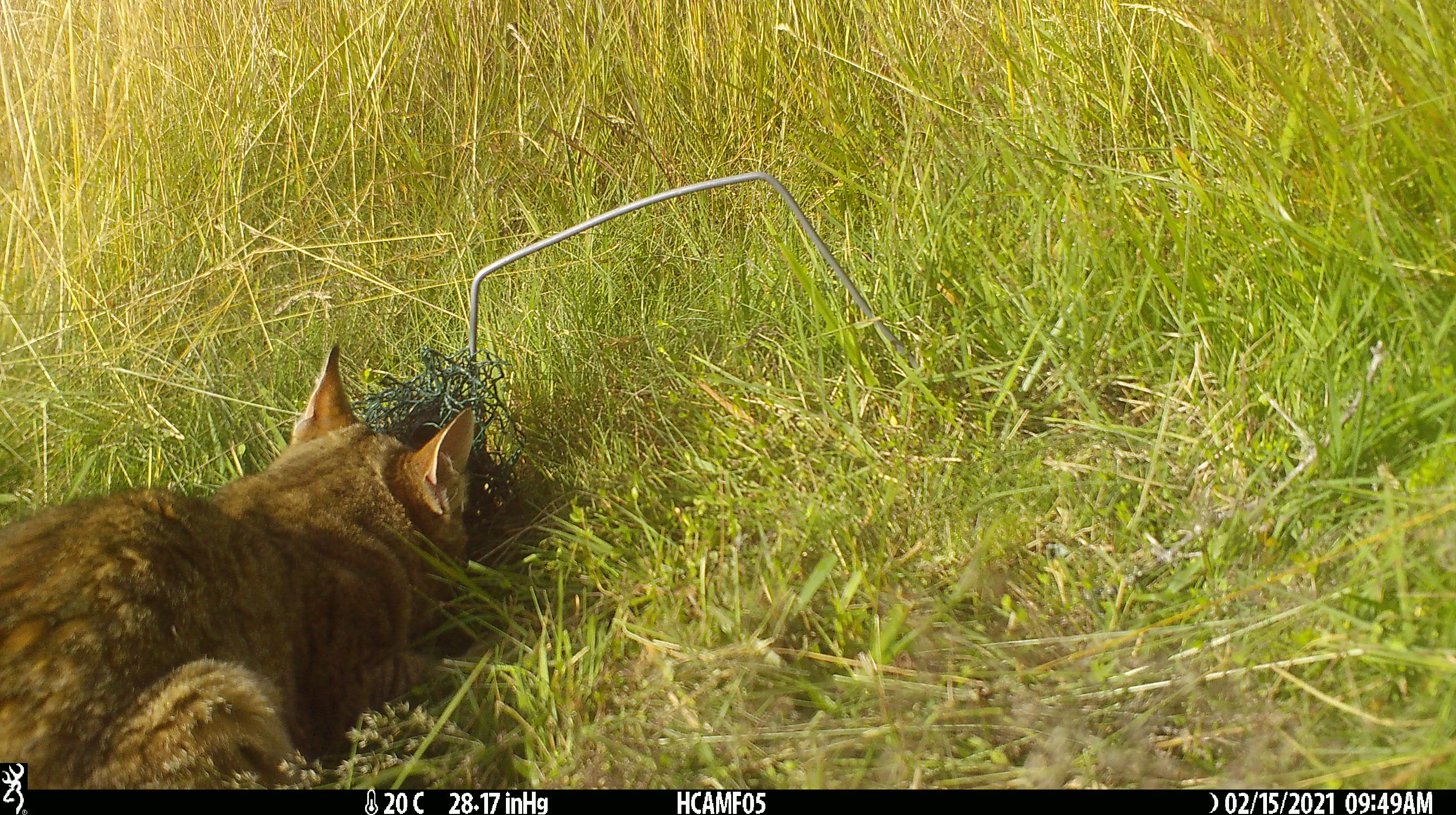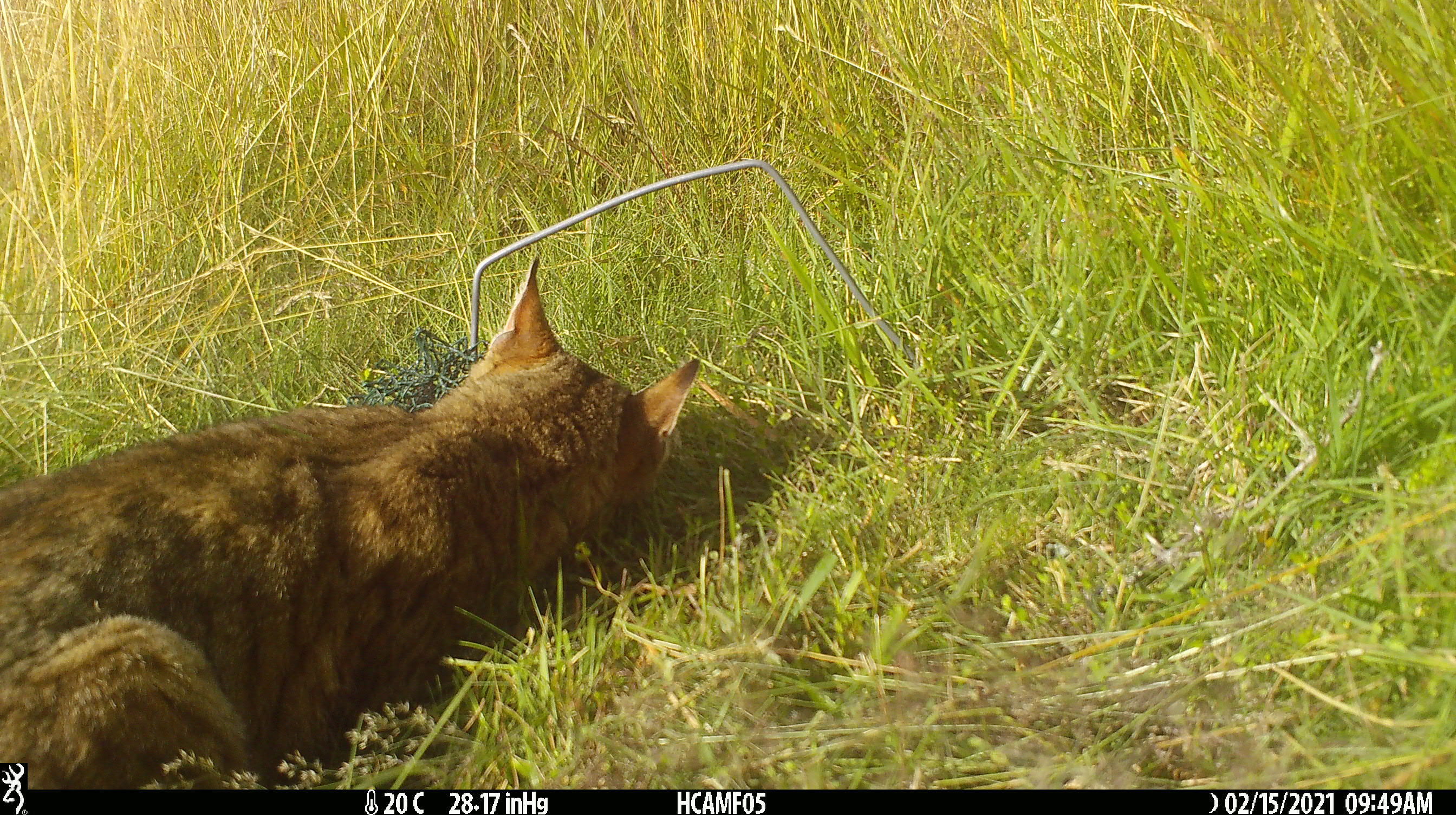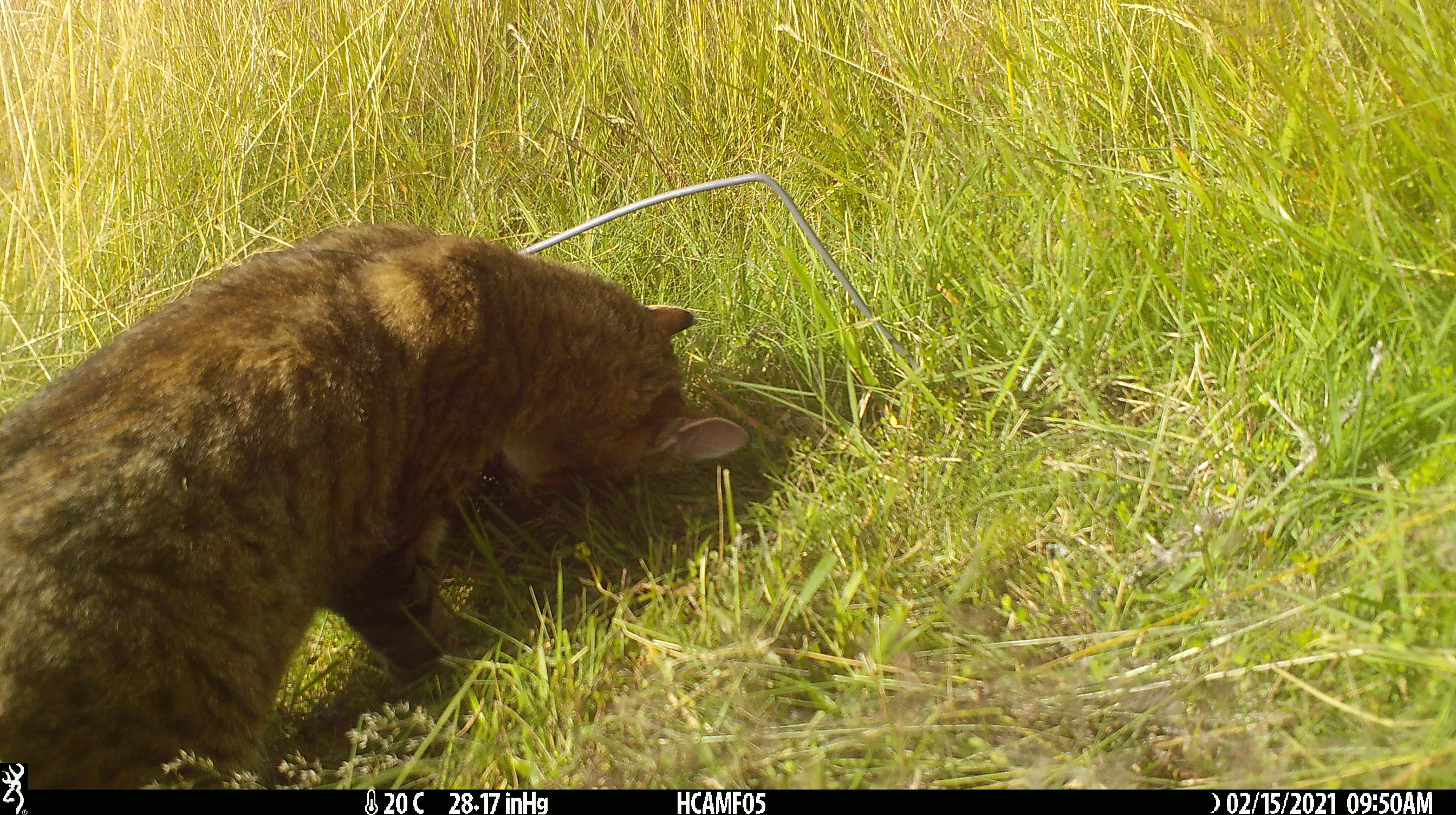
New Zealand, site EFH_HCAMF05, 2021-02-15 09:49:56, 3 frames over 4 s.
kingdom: Animalia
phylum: Chordata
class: Mammalia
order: Carnivora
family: Felidae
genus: Felis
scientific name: Felis catus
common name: domestic cat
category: cat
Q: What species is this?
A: Cat (domestic cat) (Felis catus).